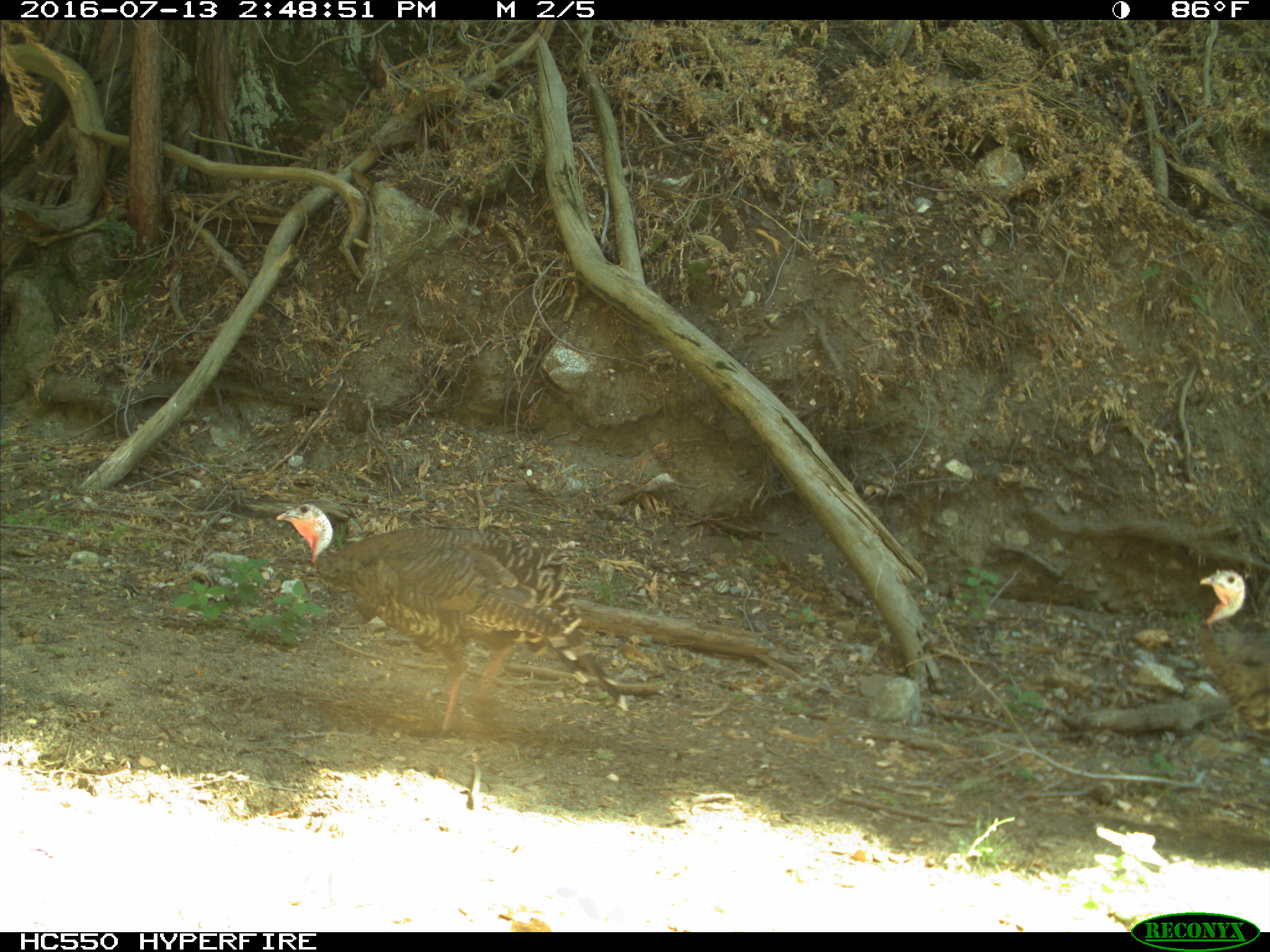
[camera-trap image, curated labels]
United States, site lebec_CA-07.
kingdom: Animalia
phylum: Chordata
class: Aves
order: Galliformes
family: Phasianidae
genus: Meleagris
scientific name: Meleagris gallopavo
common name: wild turkey